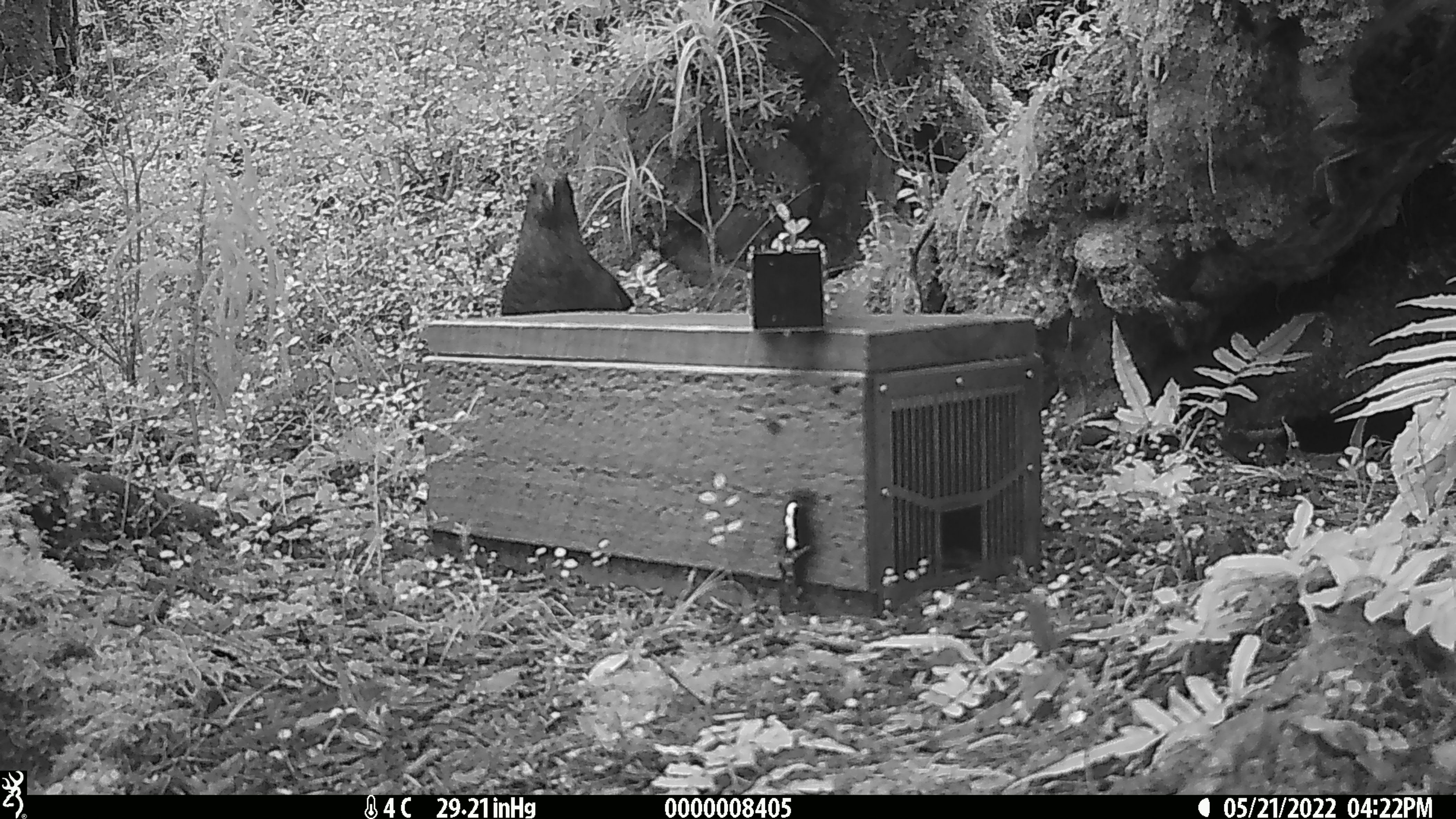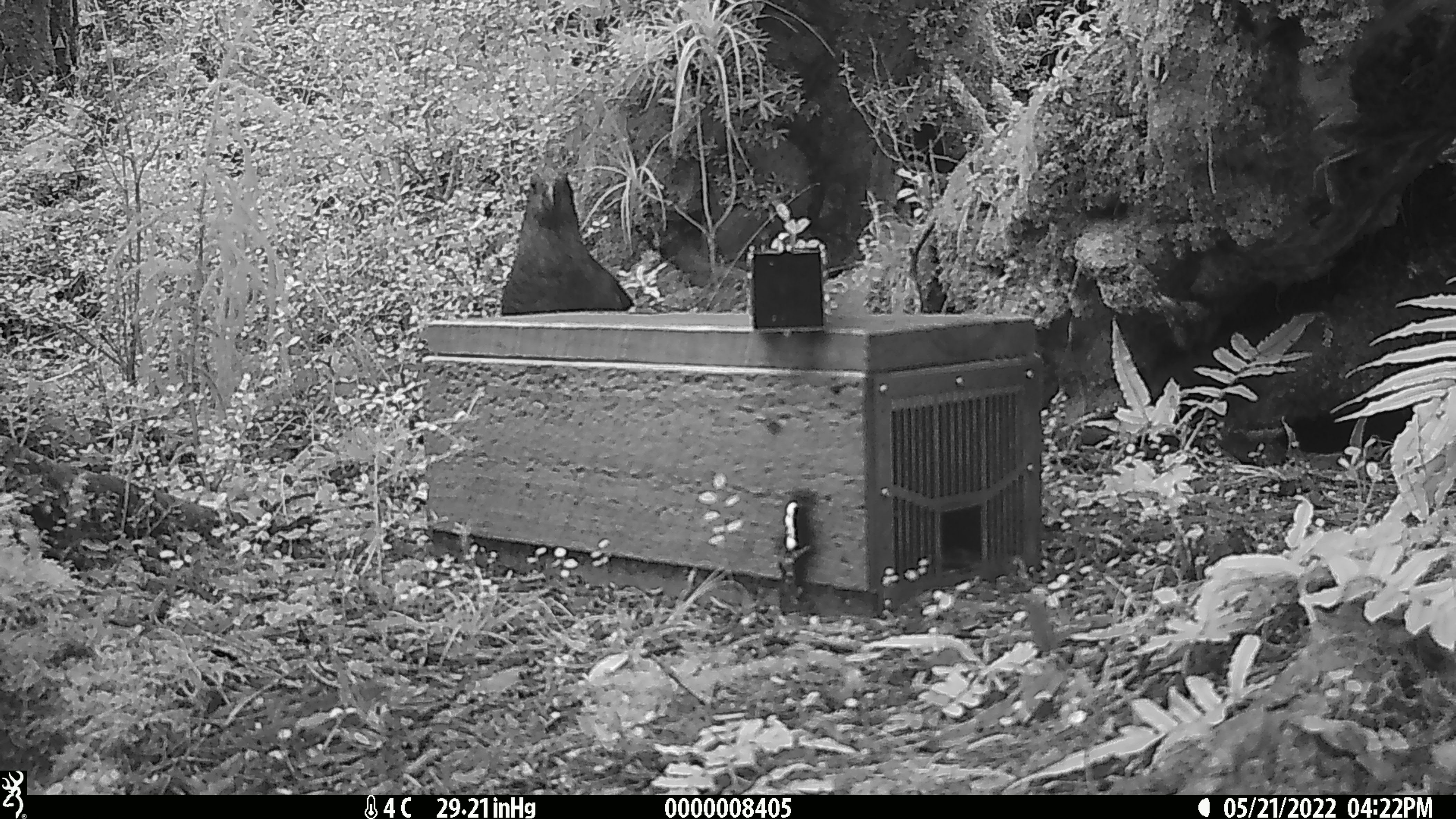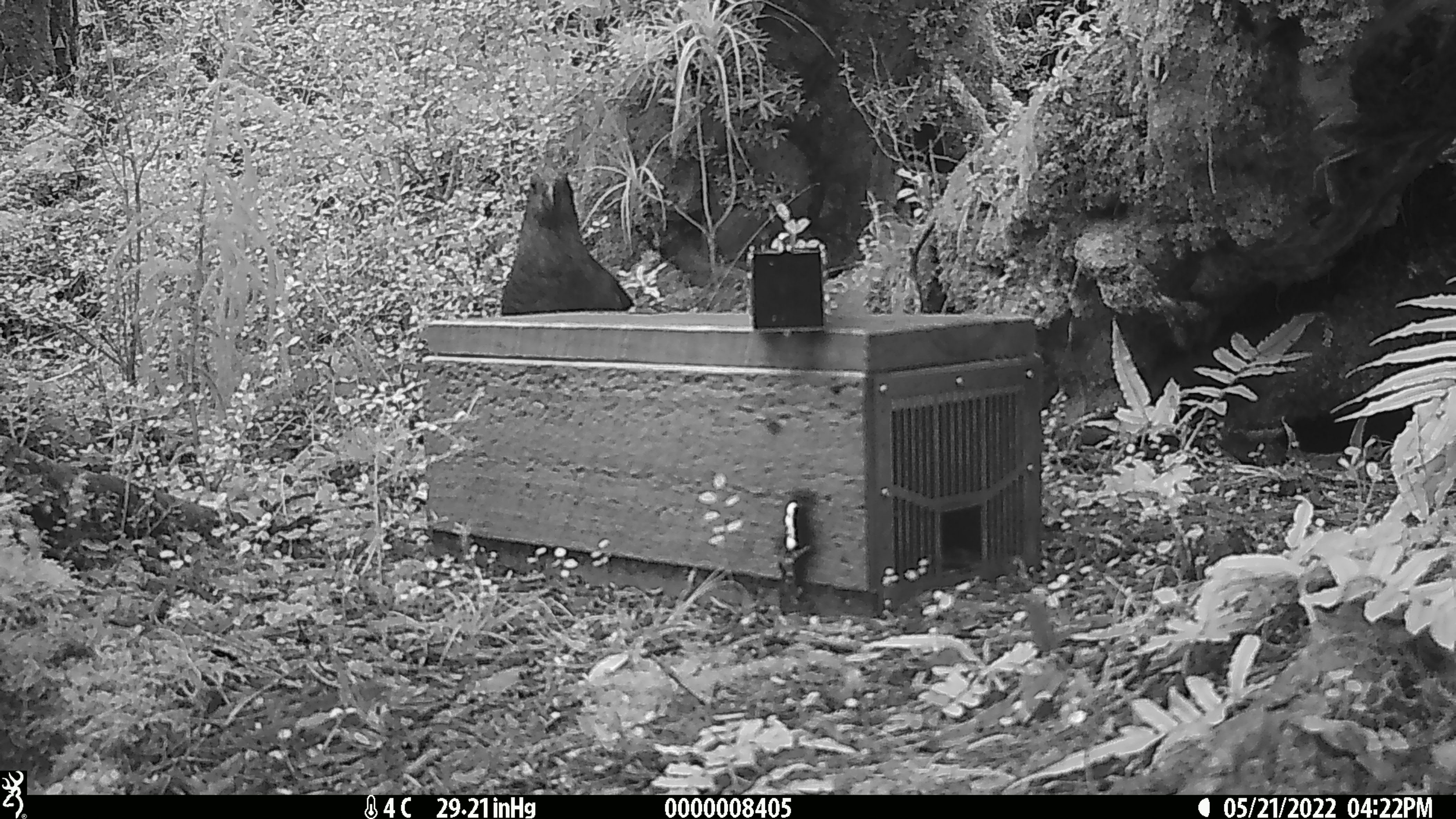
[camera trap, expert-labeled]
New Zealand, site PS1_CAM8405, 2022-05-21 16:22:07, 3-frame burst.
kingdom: Animalia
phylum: Chordata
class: Aves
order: Psittaciformes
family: Strigopidae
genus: Nestor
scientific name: Nestor notabilis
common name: kea